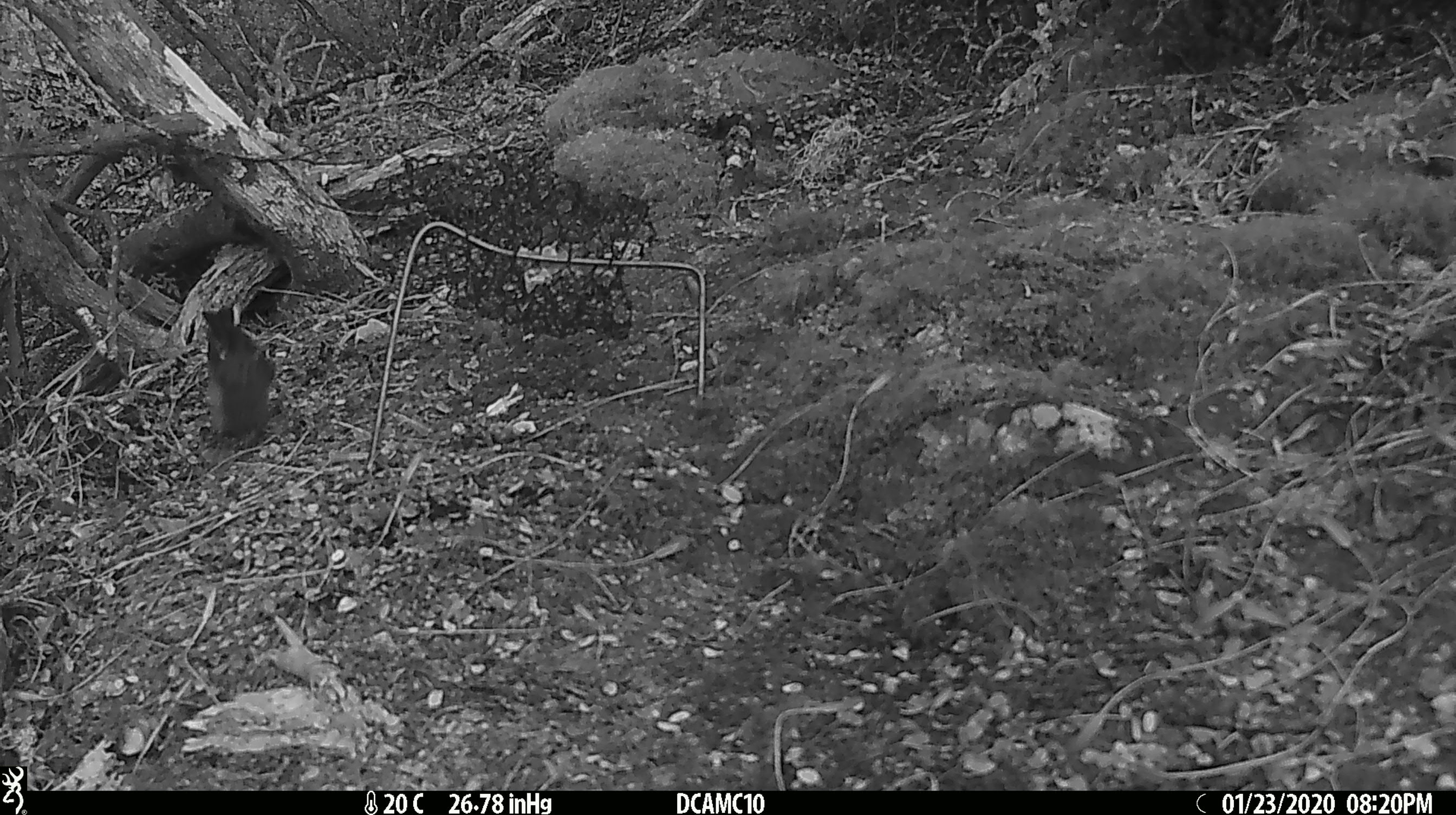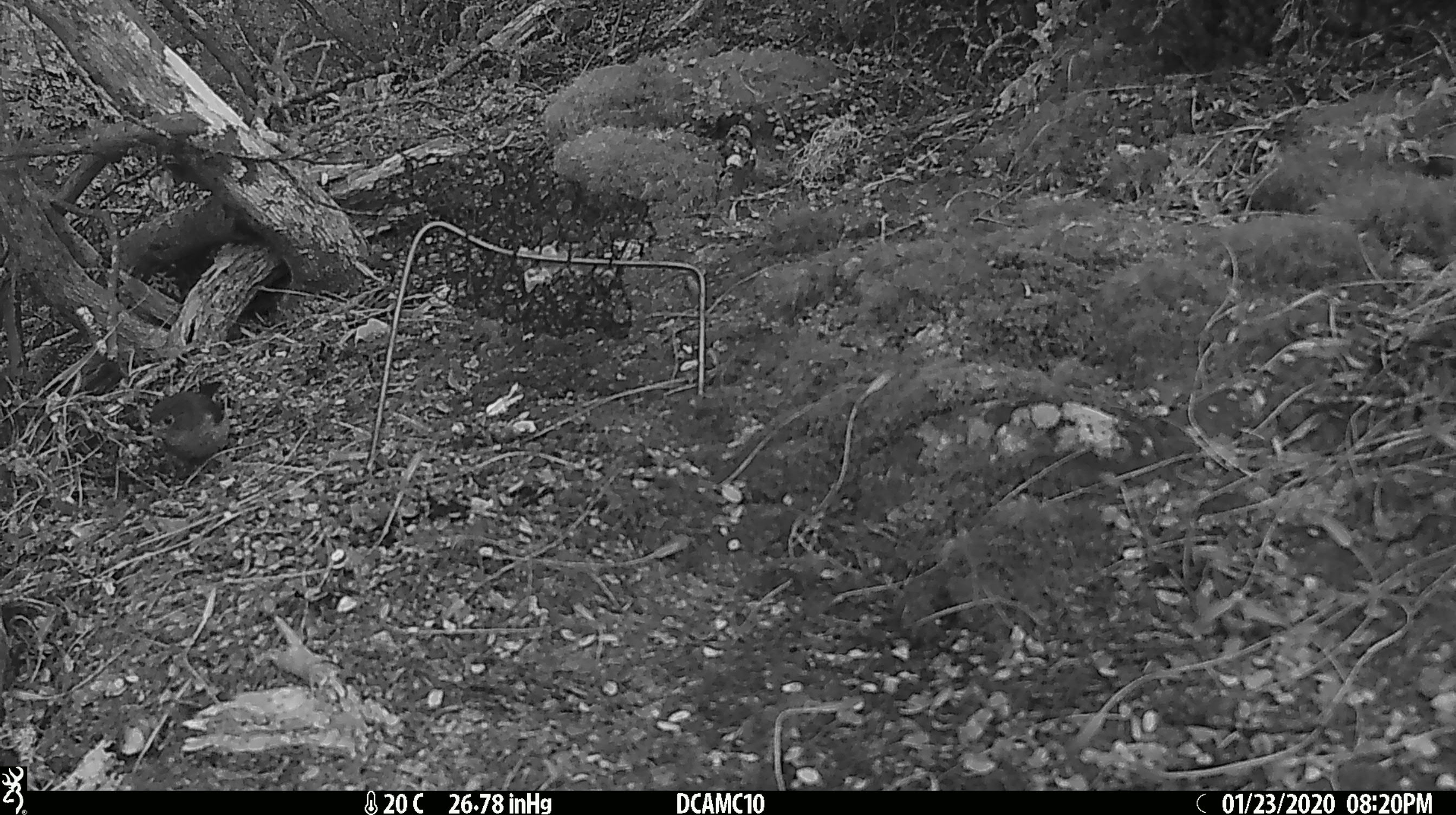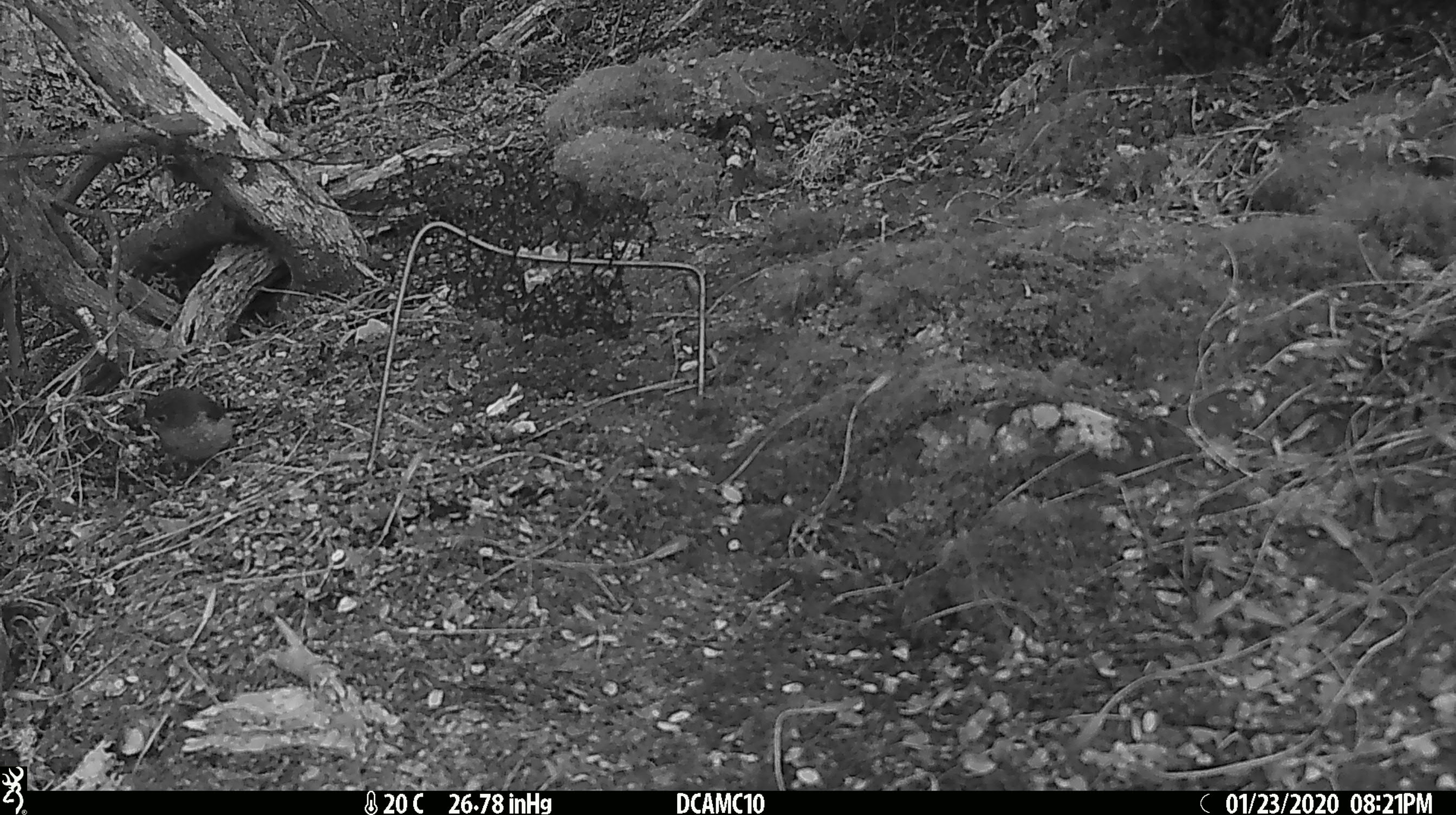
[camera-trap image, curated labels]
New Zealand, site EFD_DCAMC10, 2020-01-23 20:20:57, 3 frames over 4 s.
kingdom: Animalia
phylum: Chordata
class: Aves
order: Passeriformes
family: Petroicidae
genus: Petroica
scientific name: Petroica macrocephala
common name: tomtit